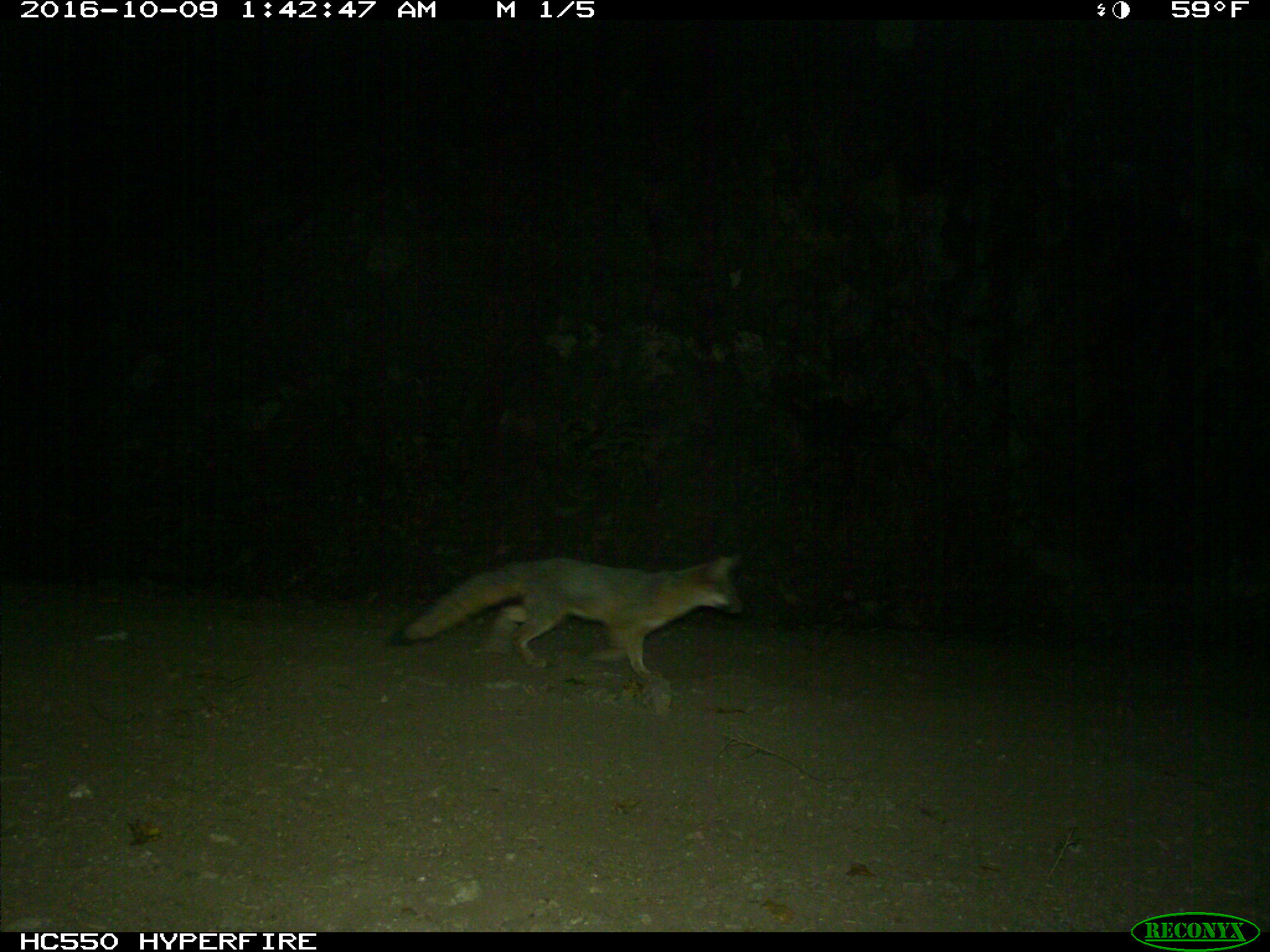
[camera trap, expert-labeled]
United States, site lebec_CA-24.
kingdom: Animalia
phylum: Chordata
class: Mammalia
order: Carnivora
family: Canidae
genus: Urocyon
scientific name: Urocyon cinereoargenteus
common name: gray fox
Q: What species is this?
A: Urocyon cinereoargenteus (gray fox).